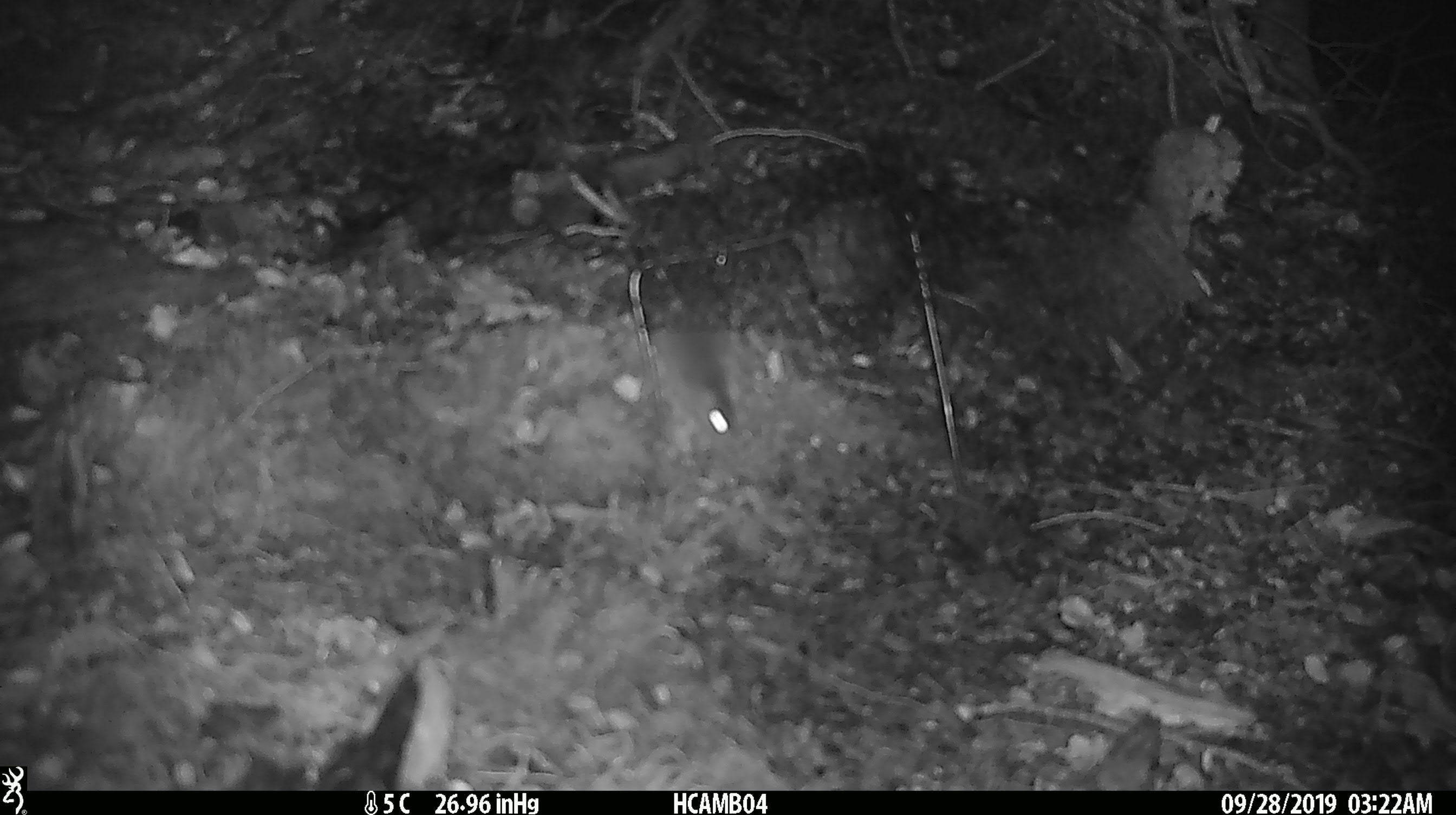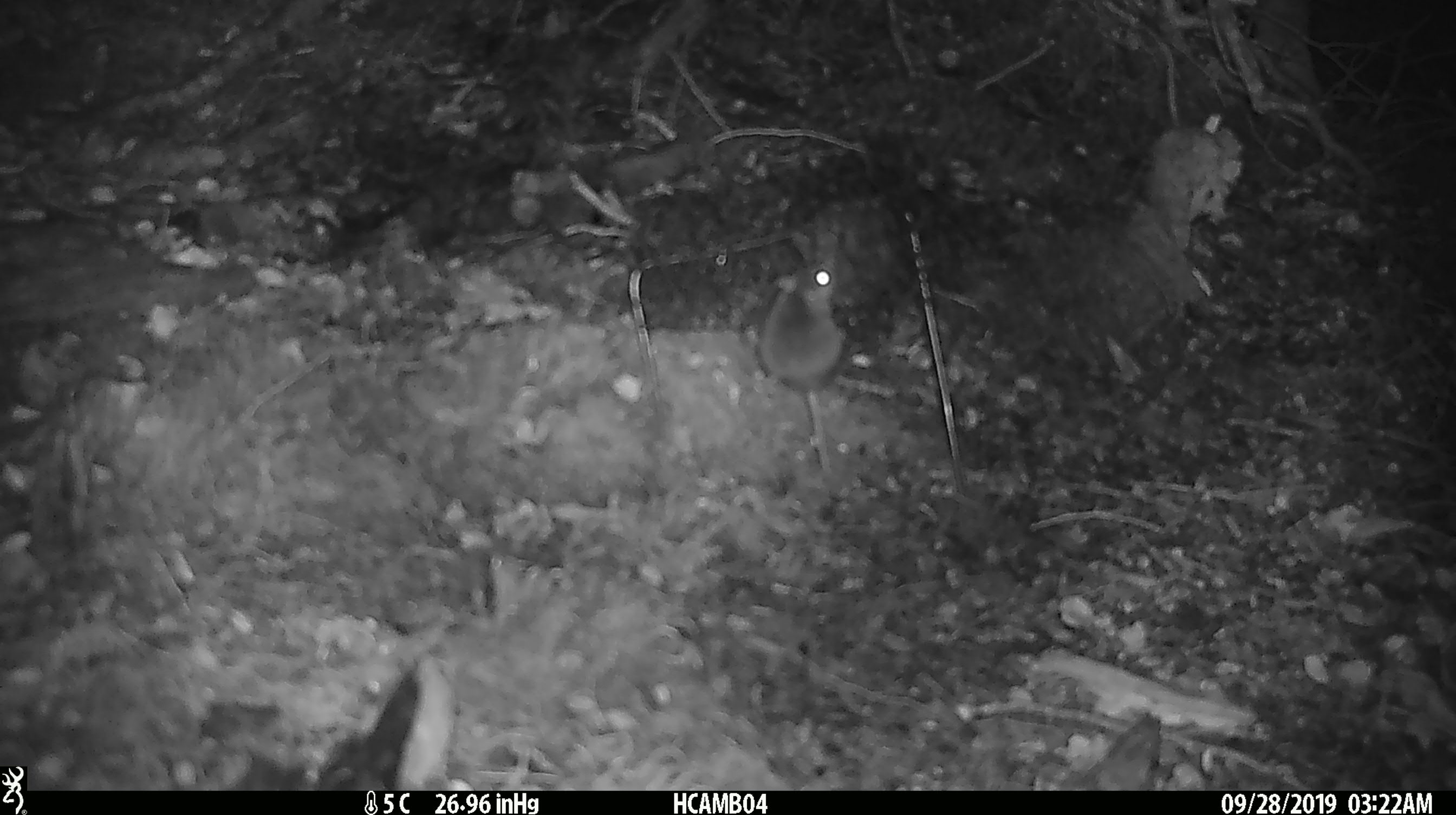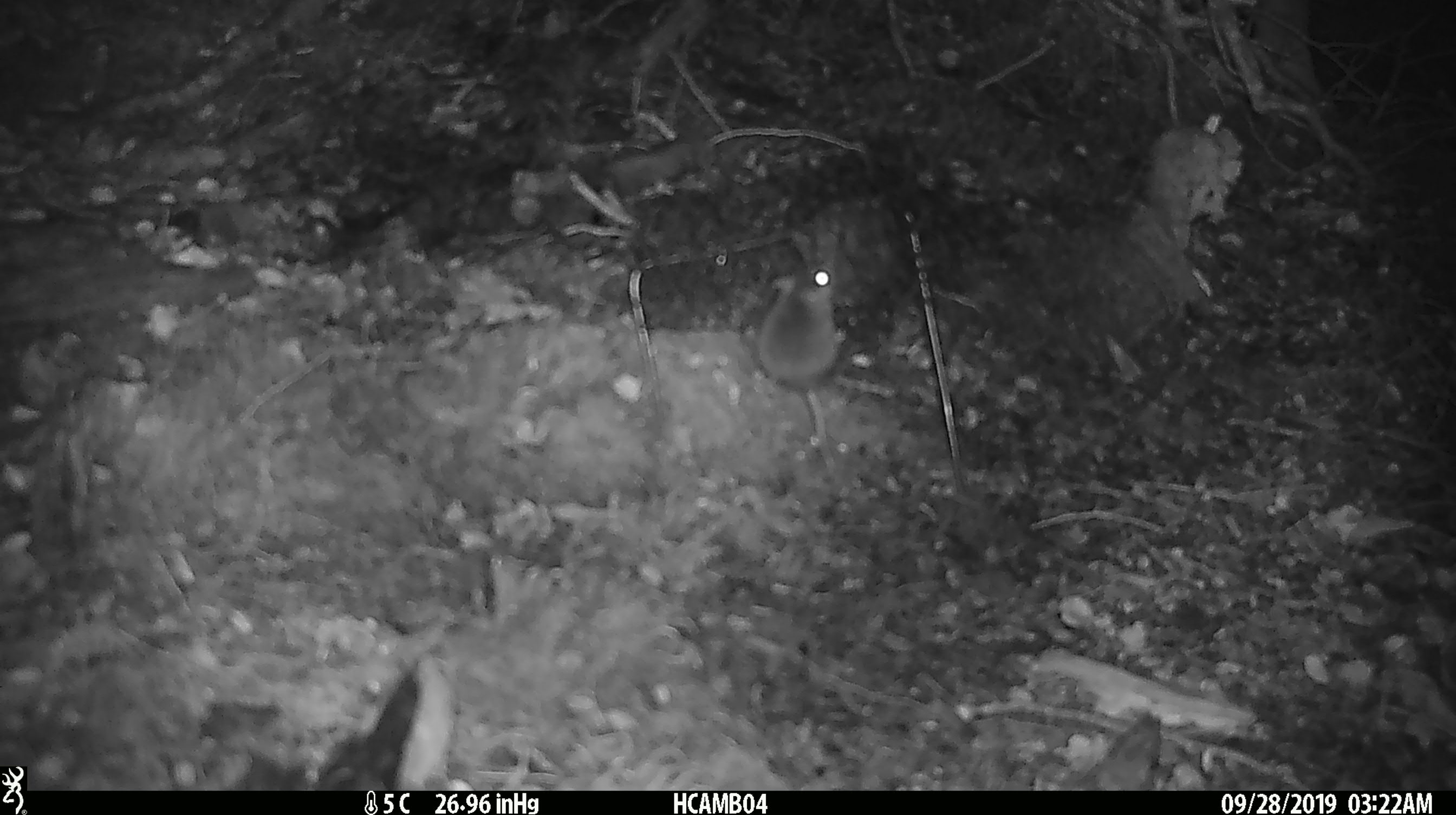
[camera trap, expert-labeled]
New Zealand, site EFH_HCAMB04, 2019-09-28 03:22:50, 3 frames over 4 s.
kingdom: Animalia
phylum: Chordata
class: Mammalia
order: Rodentia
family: Muridae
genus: Mus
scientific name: Mus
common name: mouse